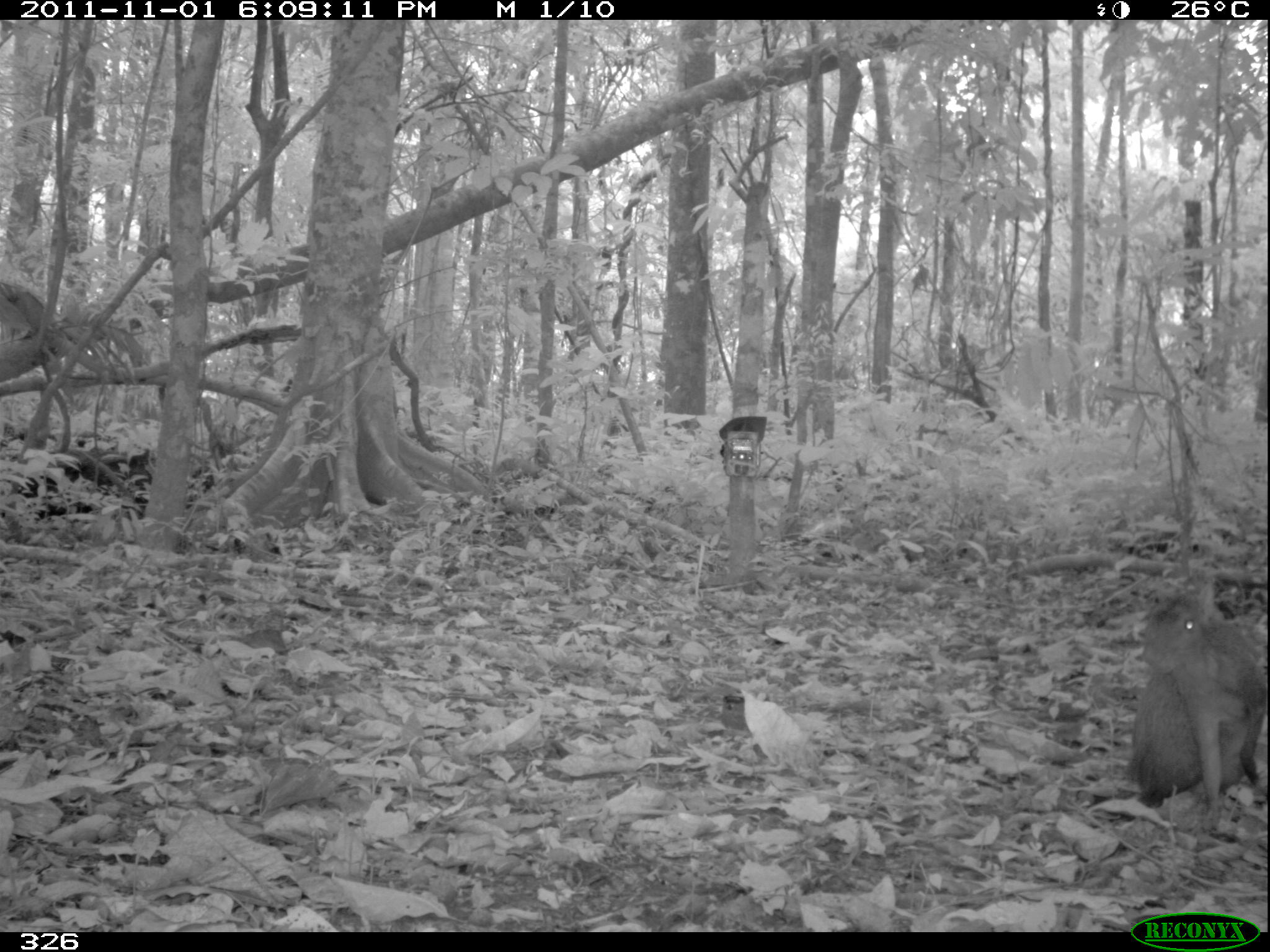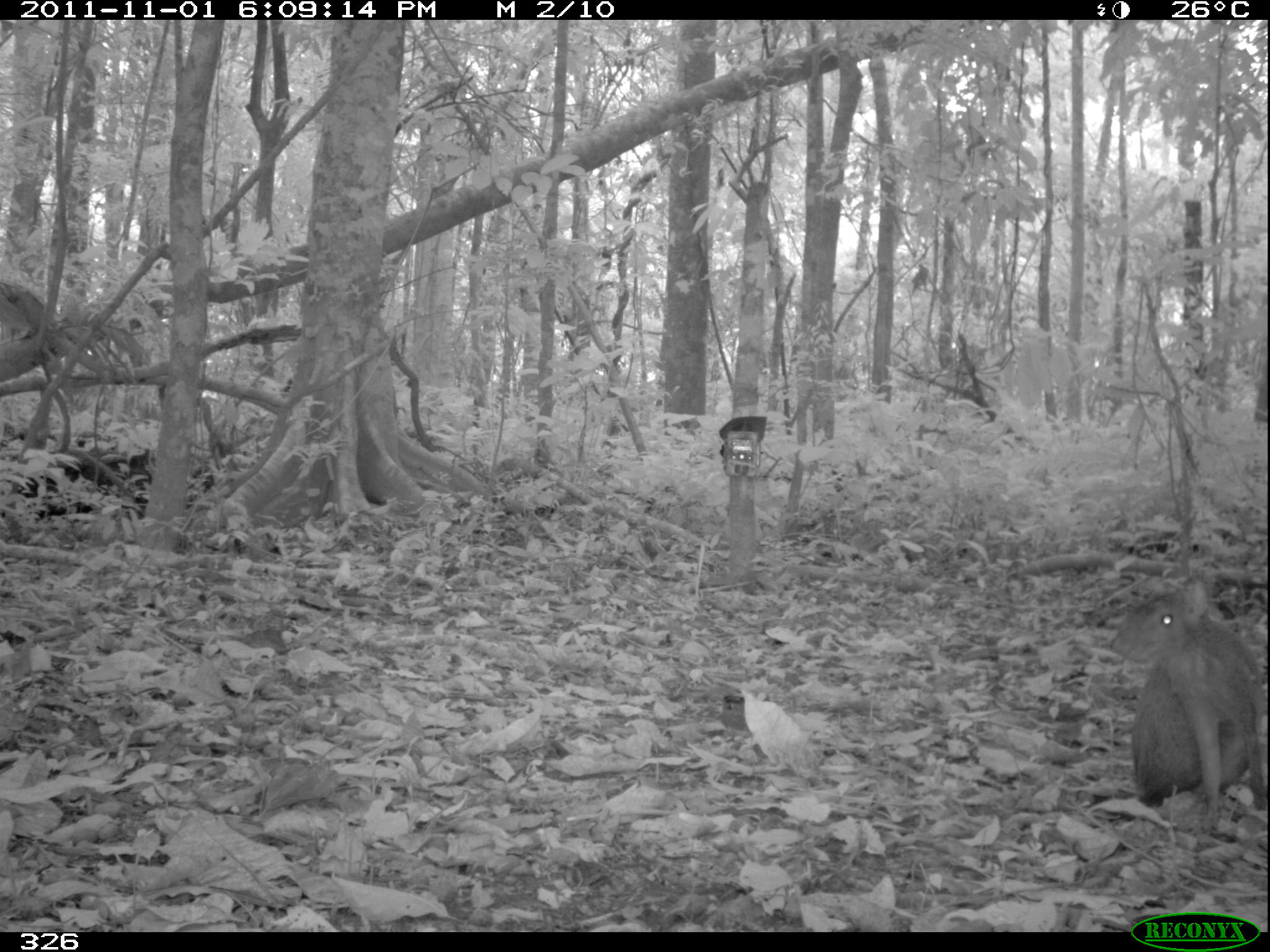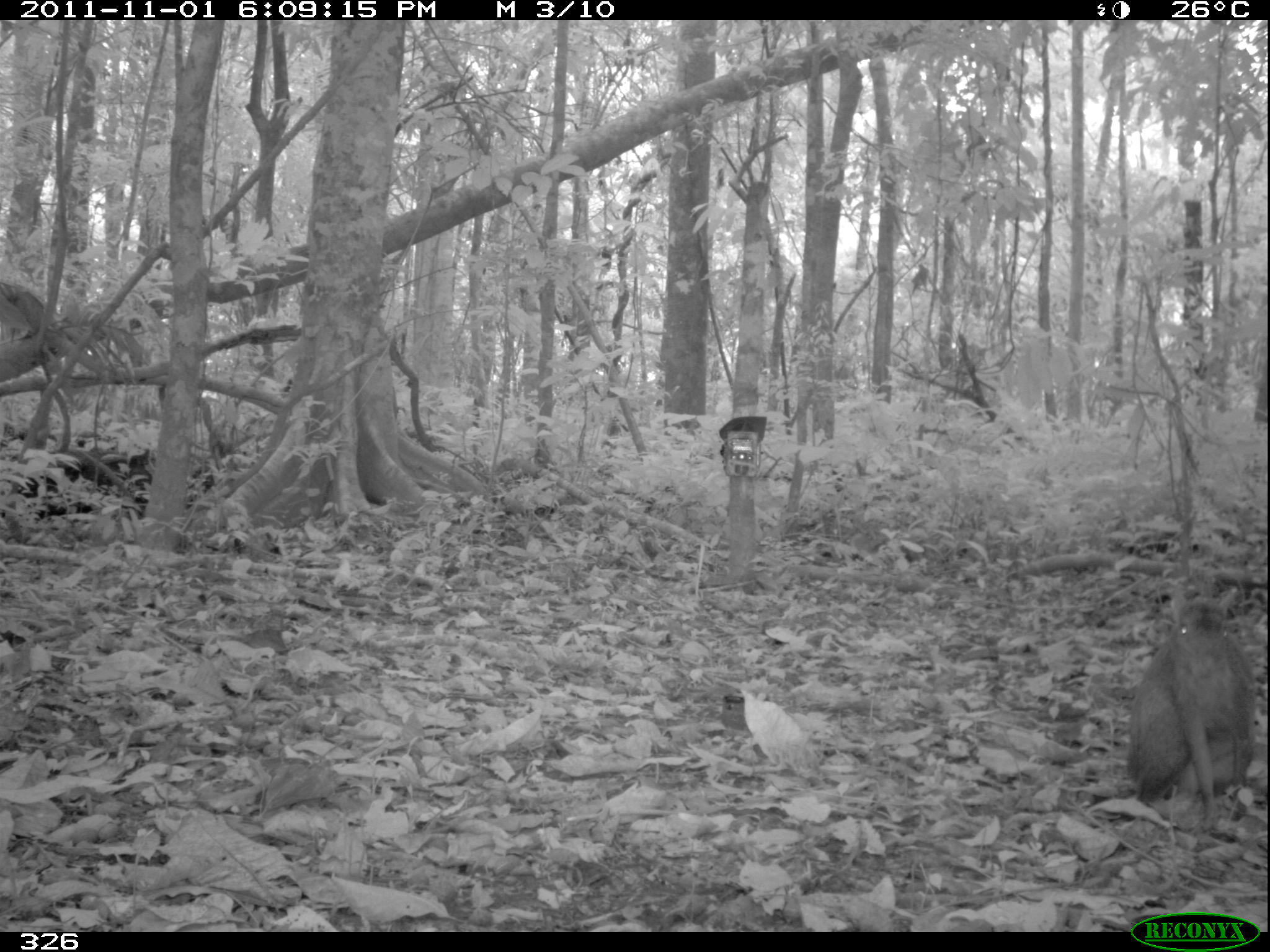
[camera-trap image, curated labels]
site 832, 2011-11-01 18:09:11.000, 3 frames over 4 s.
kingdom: Animalia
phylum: Chordata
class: Mammalia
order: Rodentia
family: Dasyproctidae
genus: Dasyprocta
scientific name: Dasyprocta punctata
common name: central american agouti